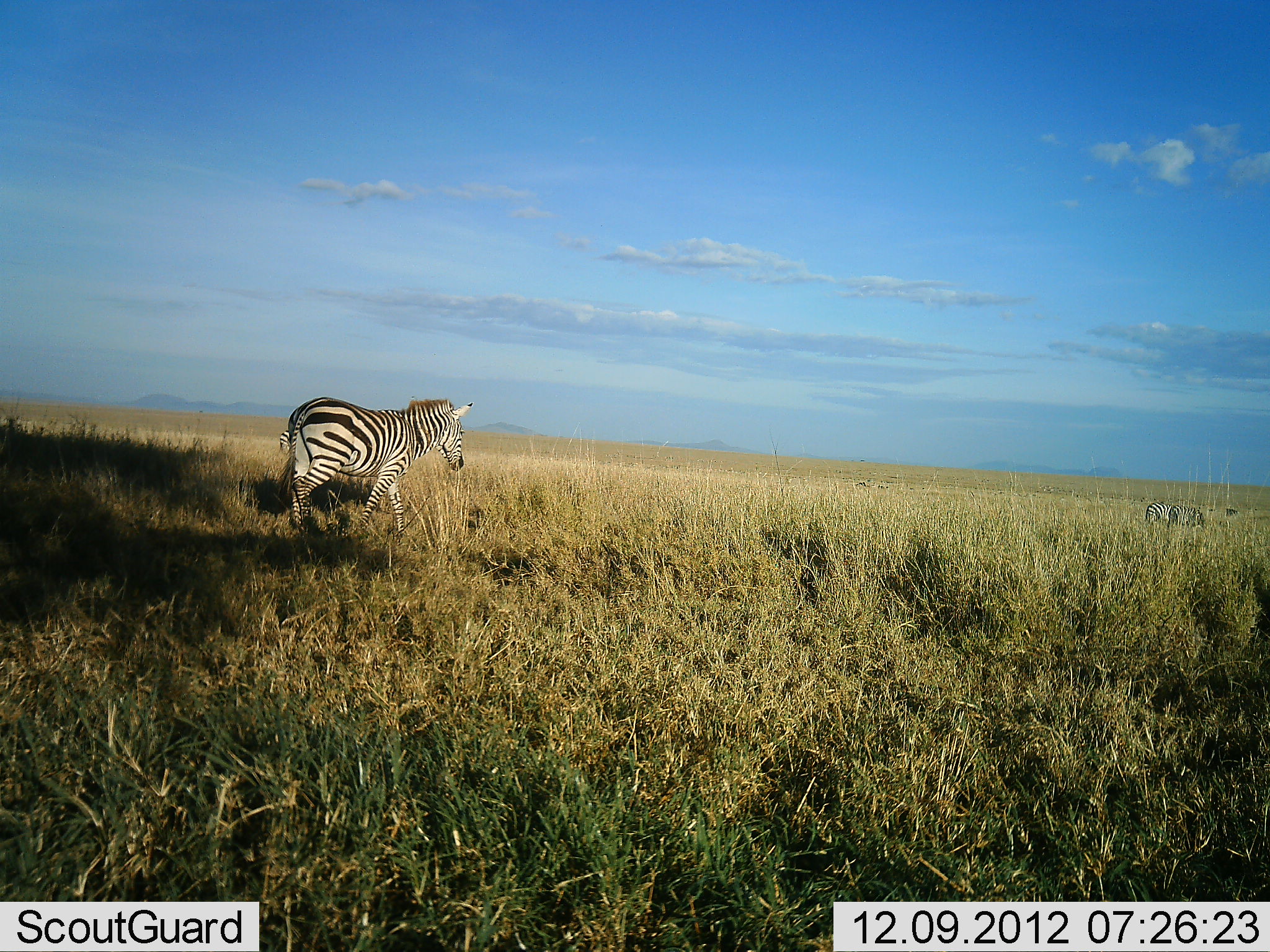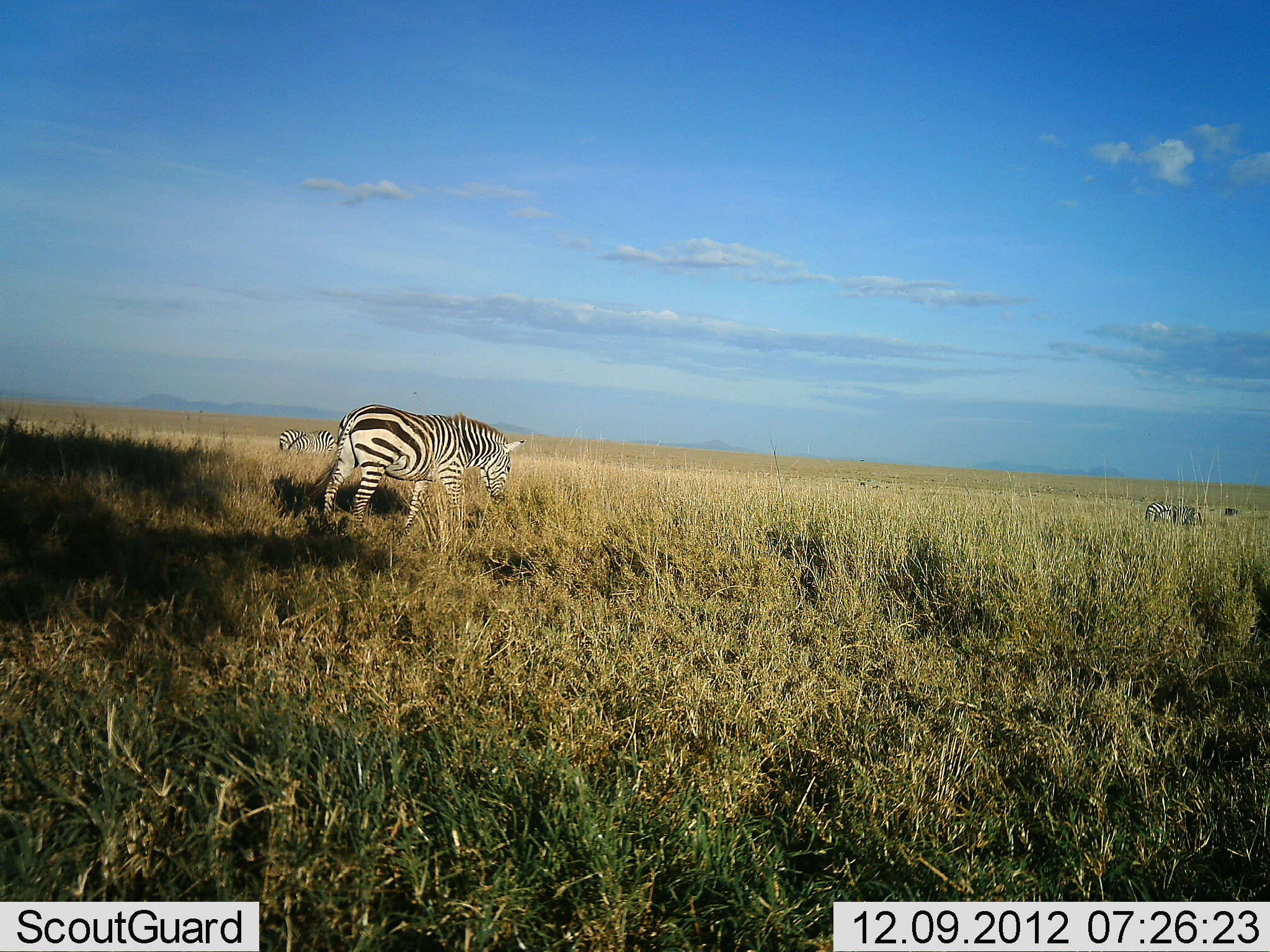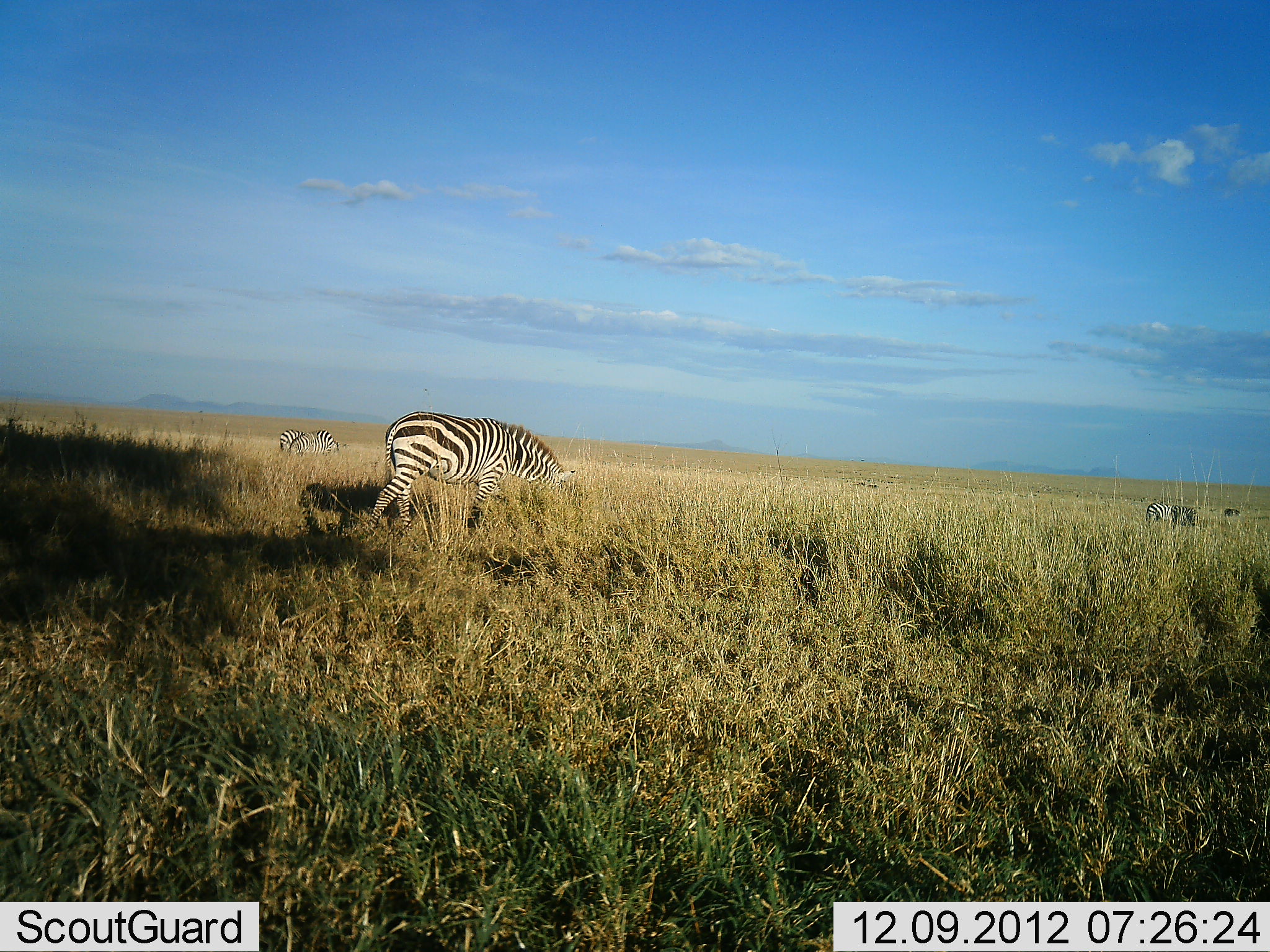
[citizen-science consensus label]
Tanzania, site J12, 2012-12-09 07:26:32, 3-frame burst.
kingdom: Animalia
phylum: Chordata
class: Mammalia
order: Perissodactyla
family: Equidae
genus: Equus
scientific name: Equus quagga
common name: plains zebra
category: zebra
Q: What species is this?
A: Zebra (plains zebra) (Equus quagga).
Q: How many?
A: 4.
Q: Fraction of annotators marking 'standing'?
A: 60%.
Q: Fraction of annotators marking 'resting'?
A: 10%.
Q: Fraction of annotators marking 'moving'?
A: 70%.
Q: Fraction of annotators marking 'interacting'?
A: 10%.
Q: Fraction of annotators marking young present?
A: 0%.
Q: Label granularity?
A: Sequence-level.